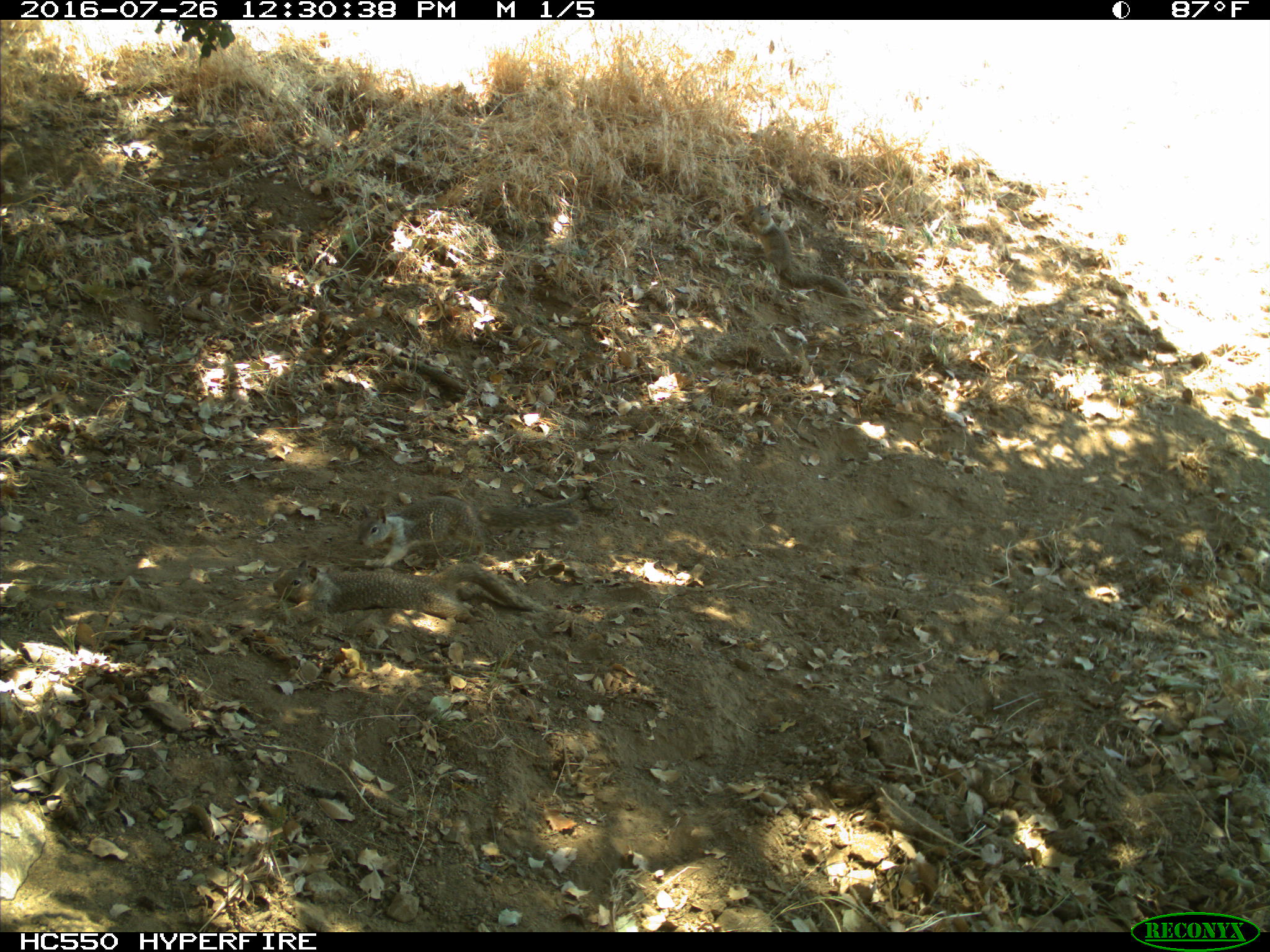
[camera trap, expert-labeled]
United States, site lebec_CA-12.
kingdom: Animalia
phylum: Chordata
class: Mammalia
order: Rodentia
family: Sciuridae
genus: Otospermophilus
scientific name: Otospermophilus beecheyi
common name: california ground squirrel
Otospermophilus beecheyi (california ground squirrel).